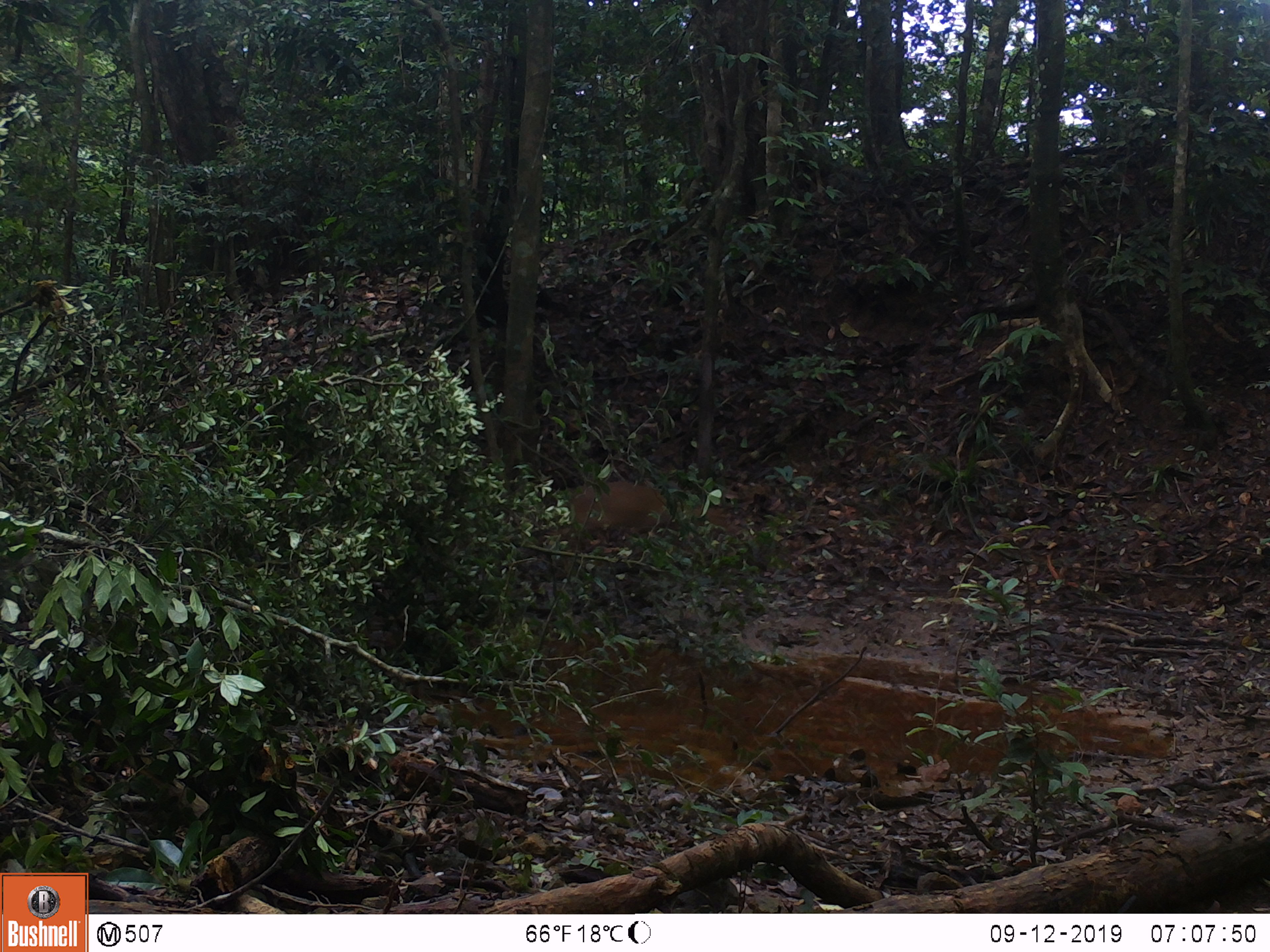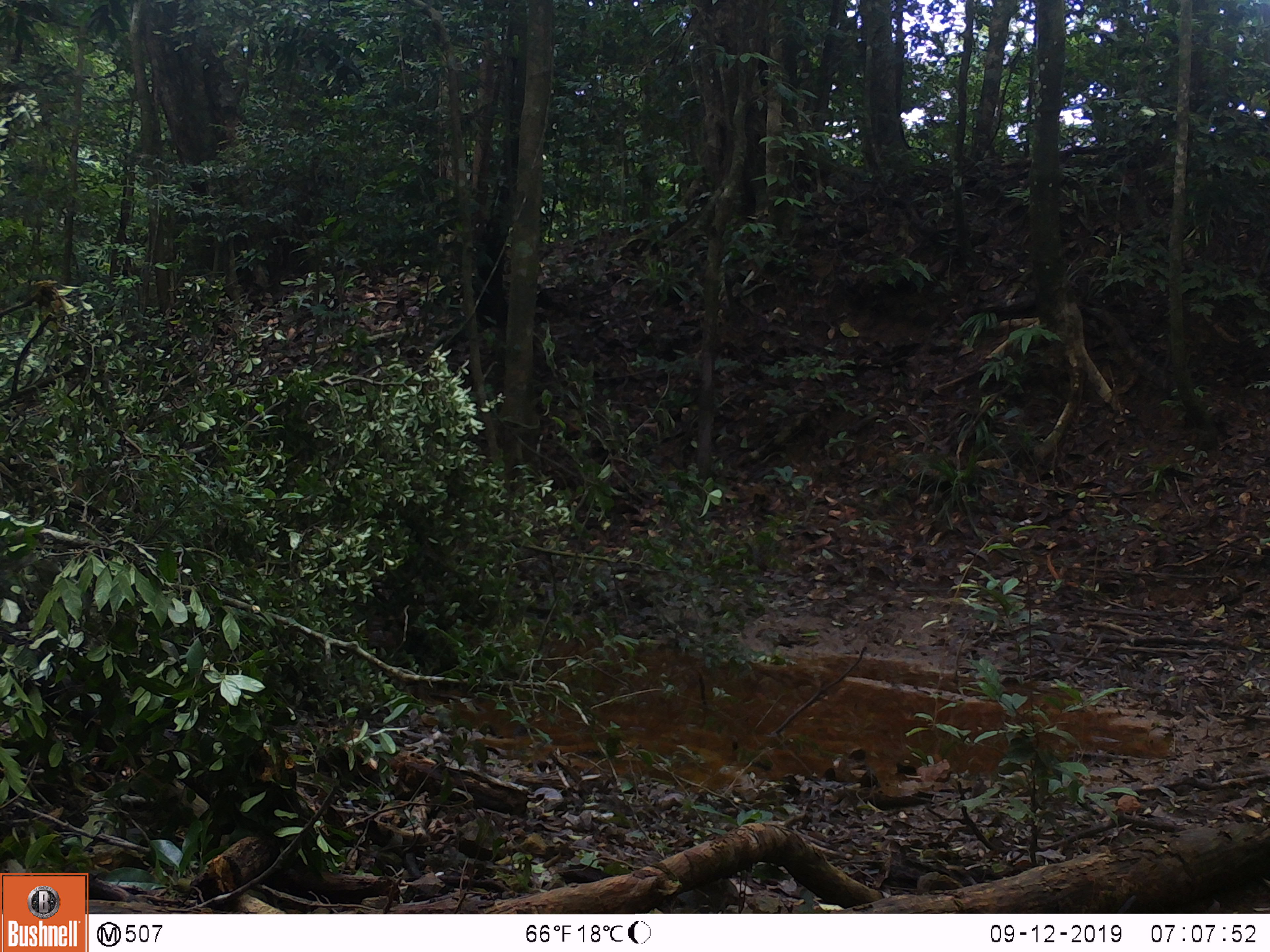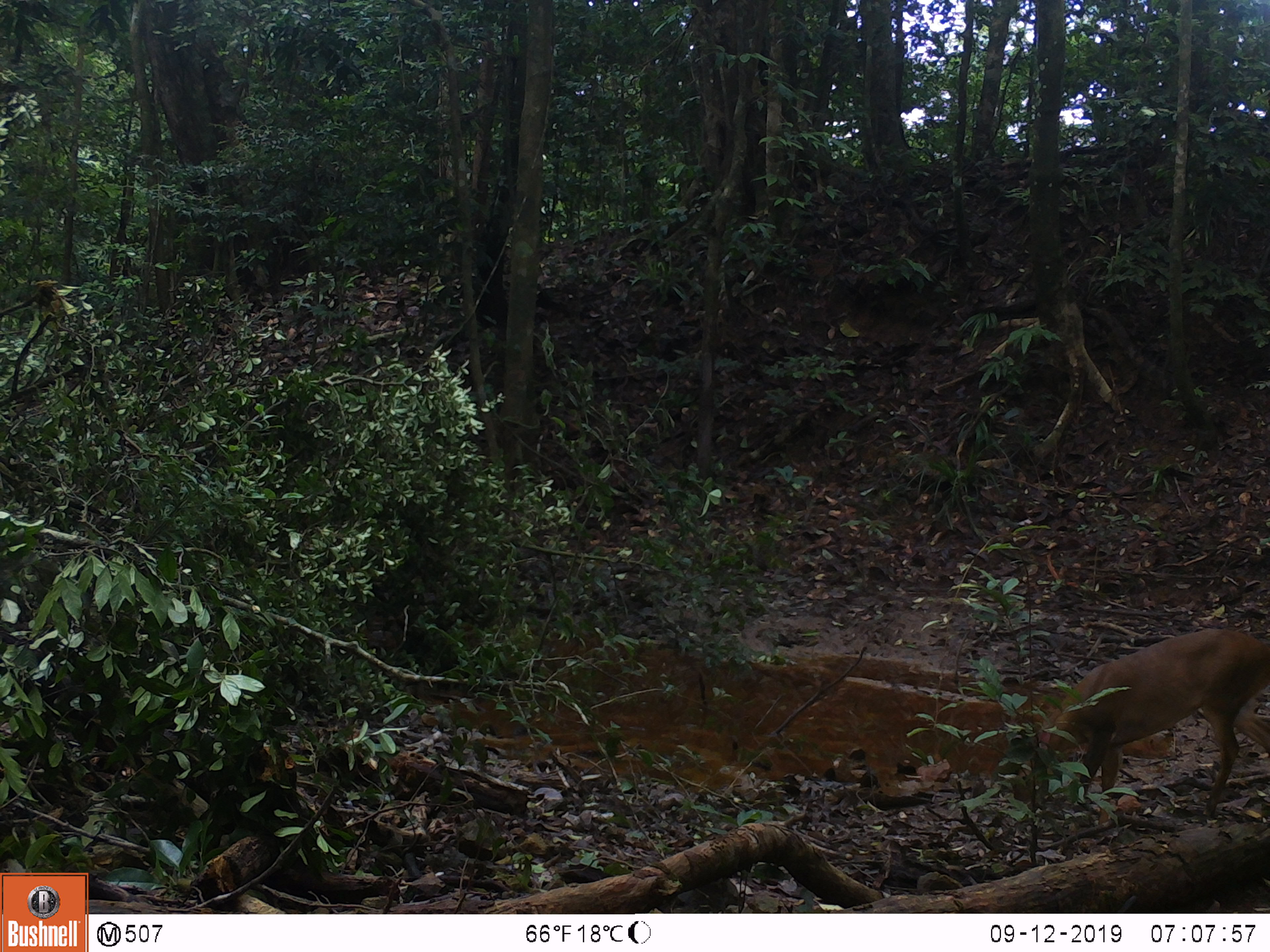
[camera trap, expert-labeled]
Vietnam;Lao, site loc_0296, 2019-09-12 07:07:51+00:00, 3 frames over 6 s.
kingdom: Animalia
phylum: Chordata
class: Mammalia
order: Artiodactyla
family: Cervidae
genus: Muntiacus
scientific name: Muntiacus vuquangensis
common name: large-antlered muntjac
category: large antlered muntjac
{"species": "large antlered muntjac (large-antlered muntjac) (Muntiacus vuquangensis)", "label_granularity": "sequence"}